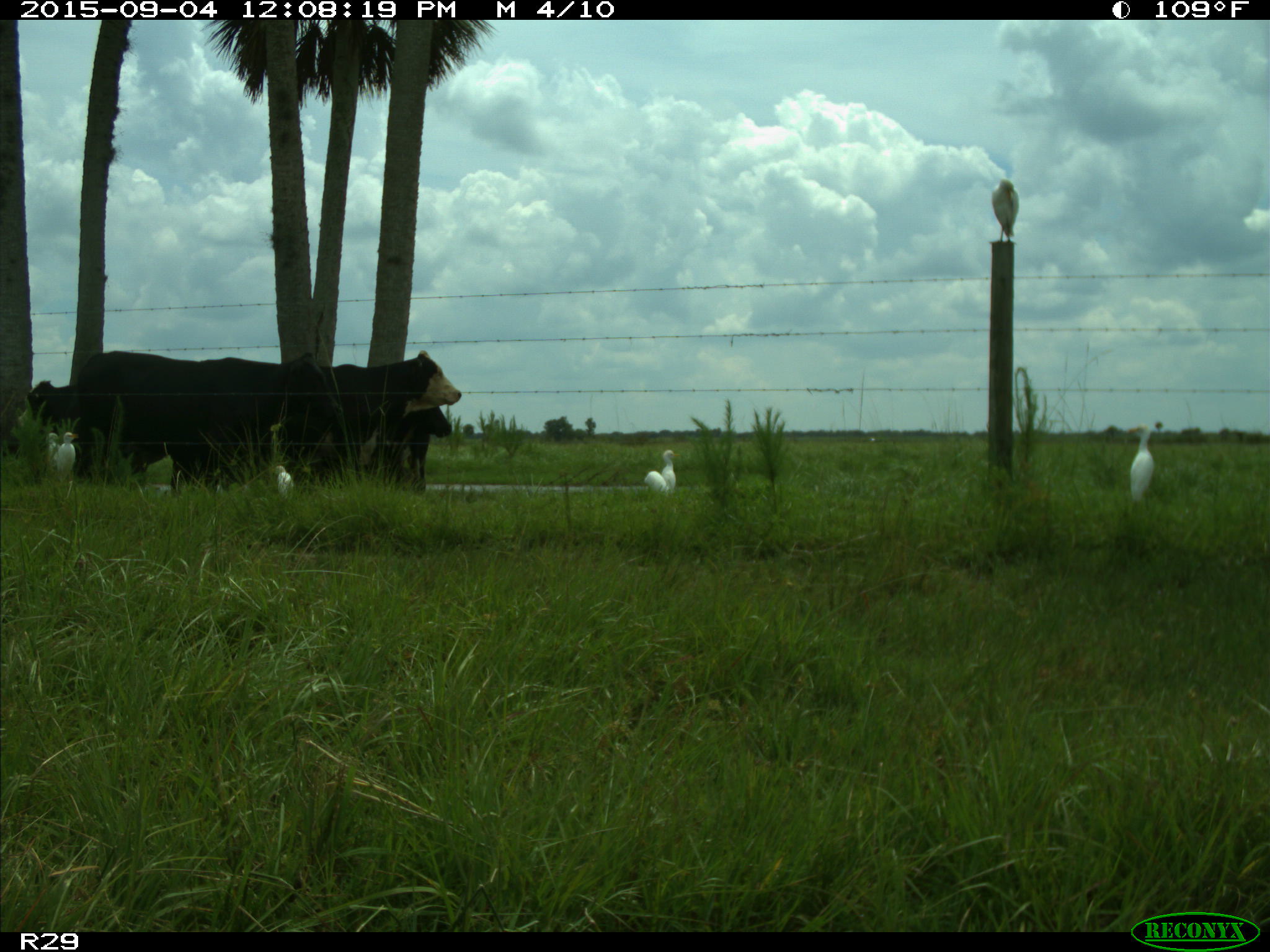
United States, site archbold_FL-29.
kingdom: Animalia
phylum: Chordata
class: Mammalia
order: Artiodactyla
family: Bovidae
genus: Bos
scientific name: Bos taurus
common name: domestic cow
Bos taurus (domestic cow).